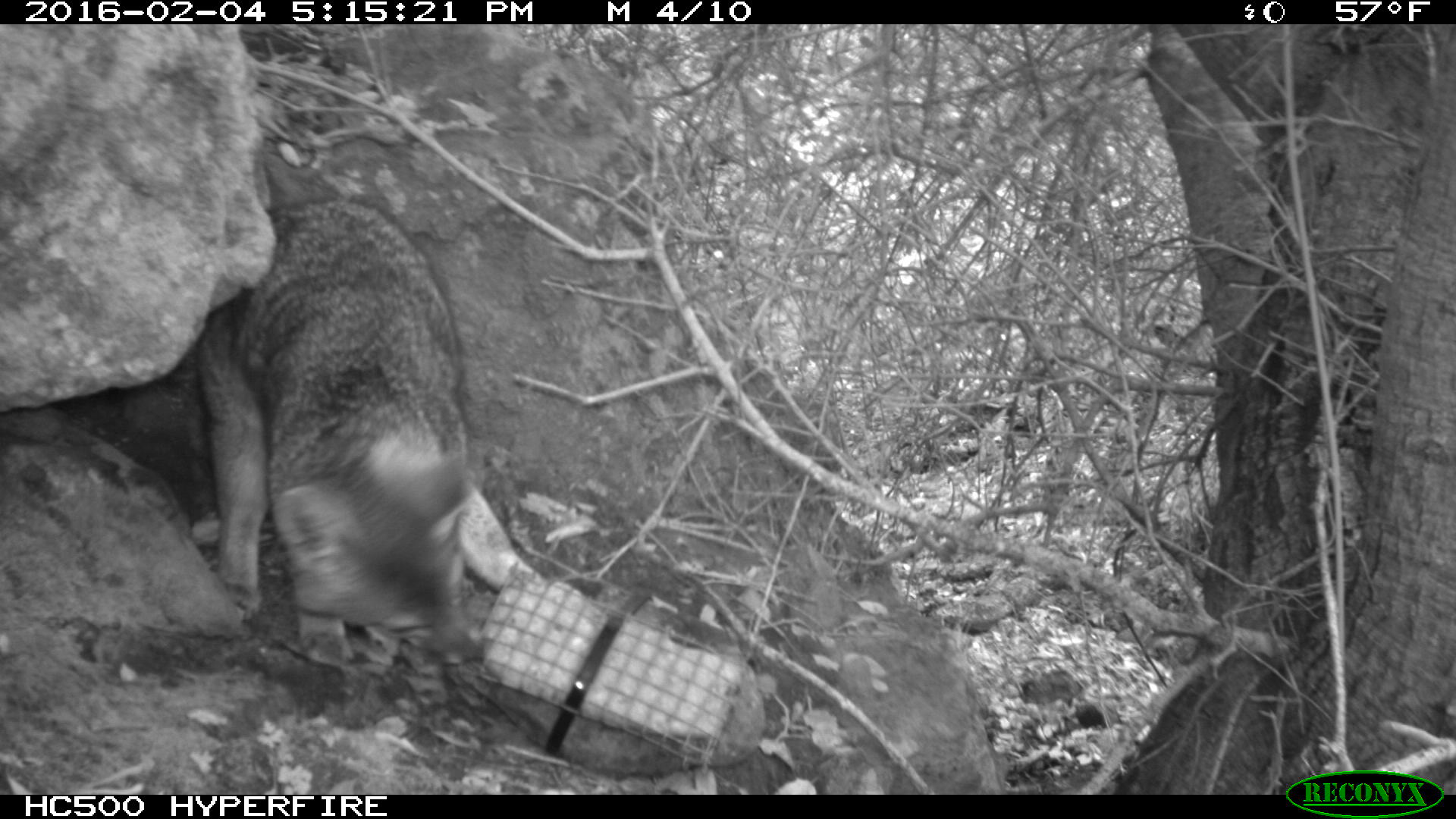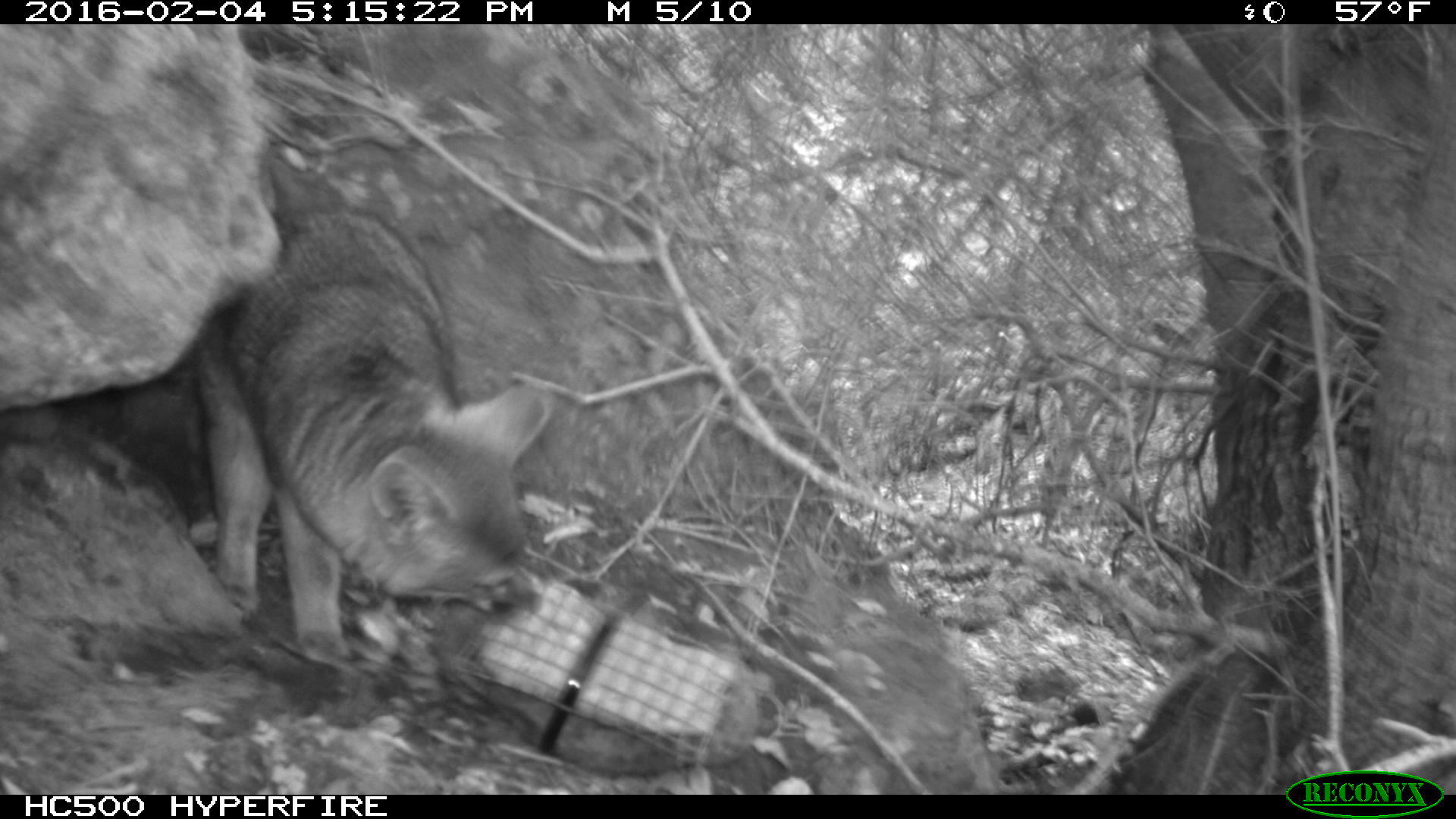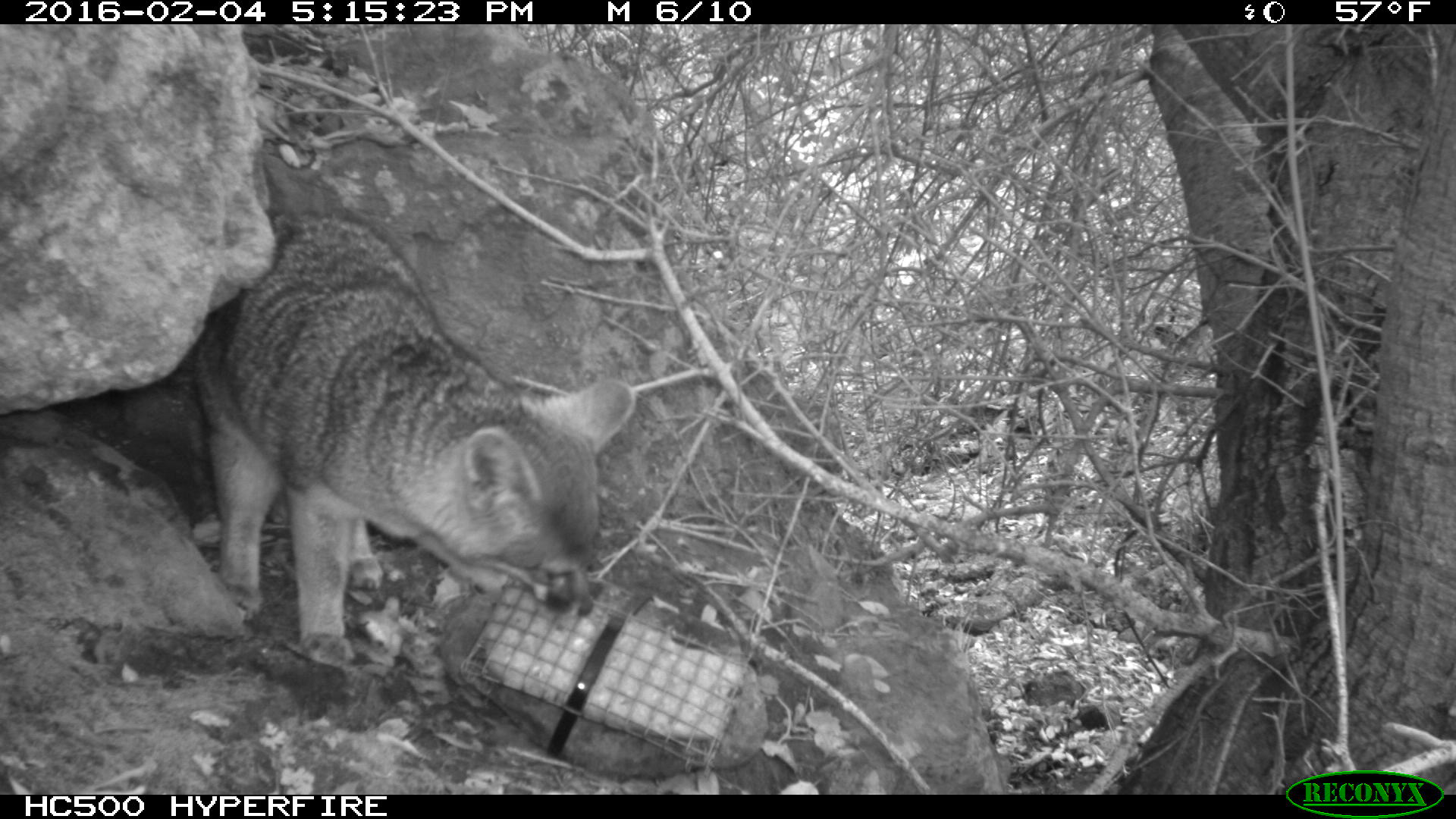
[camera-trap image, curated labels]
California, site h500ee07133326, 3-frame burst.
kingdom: Animalia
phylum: Chordata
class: Mammalia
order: Carnivora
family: Canidae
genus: Urocyon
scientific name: Urocyon littoralis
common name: island fox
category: fox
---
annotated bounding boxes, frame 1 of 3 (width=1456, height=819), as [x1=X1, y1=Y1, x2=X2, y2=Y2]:
fox: [x1=184, y1=193, x2=547, y2=677]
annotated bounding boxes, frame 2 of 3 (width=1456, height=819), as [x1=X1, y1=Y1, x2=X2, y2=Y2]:
fox: [x1=187, y1=210, x2=551, y2=670]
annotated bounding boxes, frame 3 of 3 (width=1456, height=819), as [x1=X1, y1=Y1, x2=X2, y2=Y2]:
fox: [x1=196, y1=210, x2=635, y2=667]